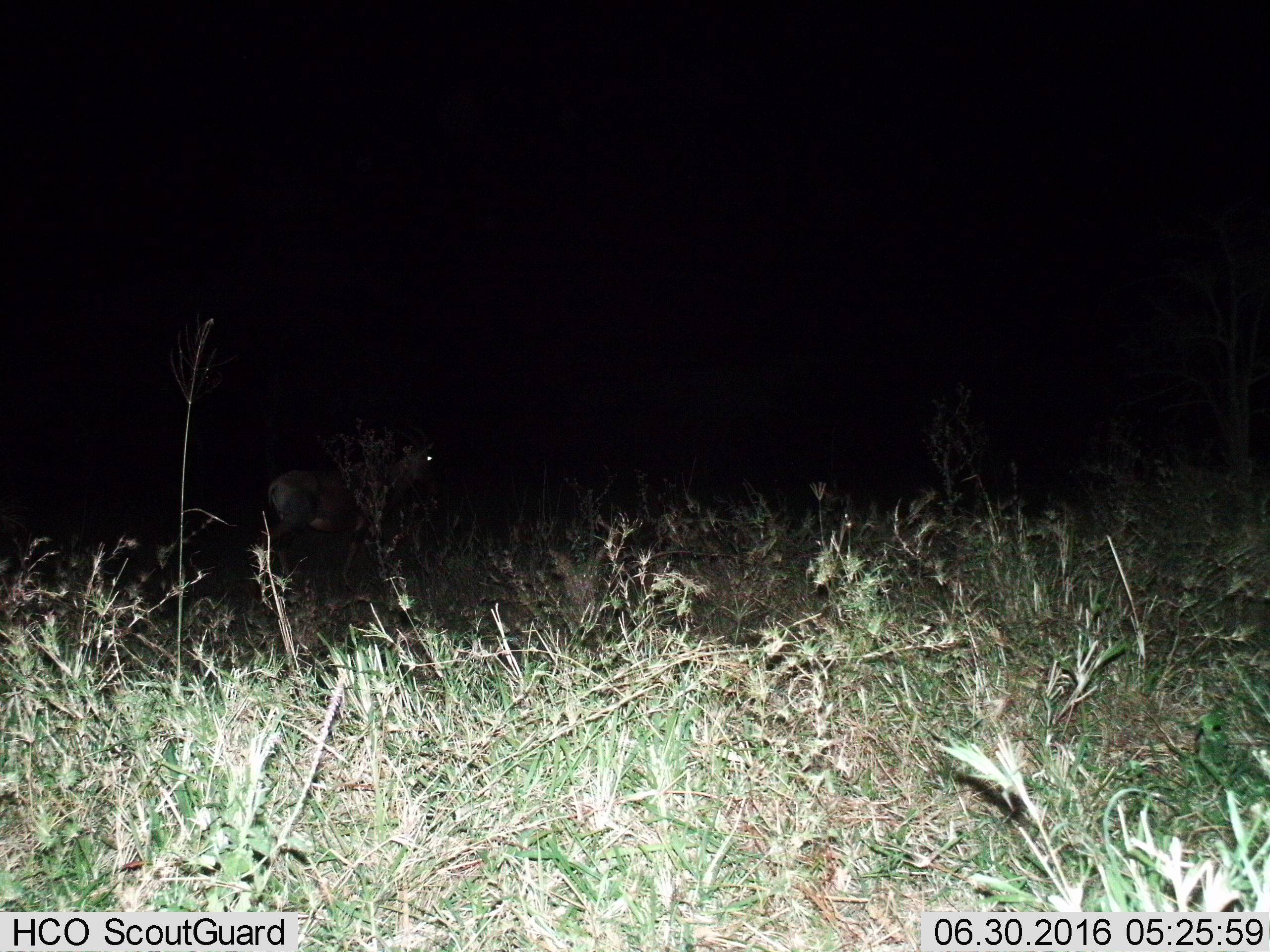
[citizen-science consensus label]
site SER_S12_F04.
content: unidentified animal